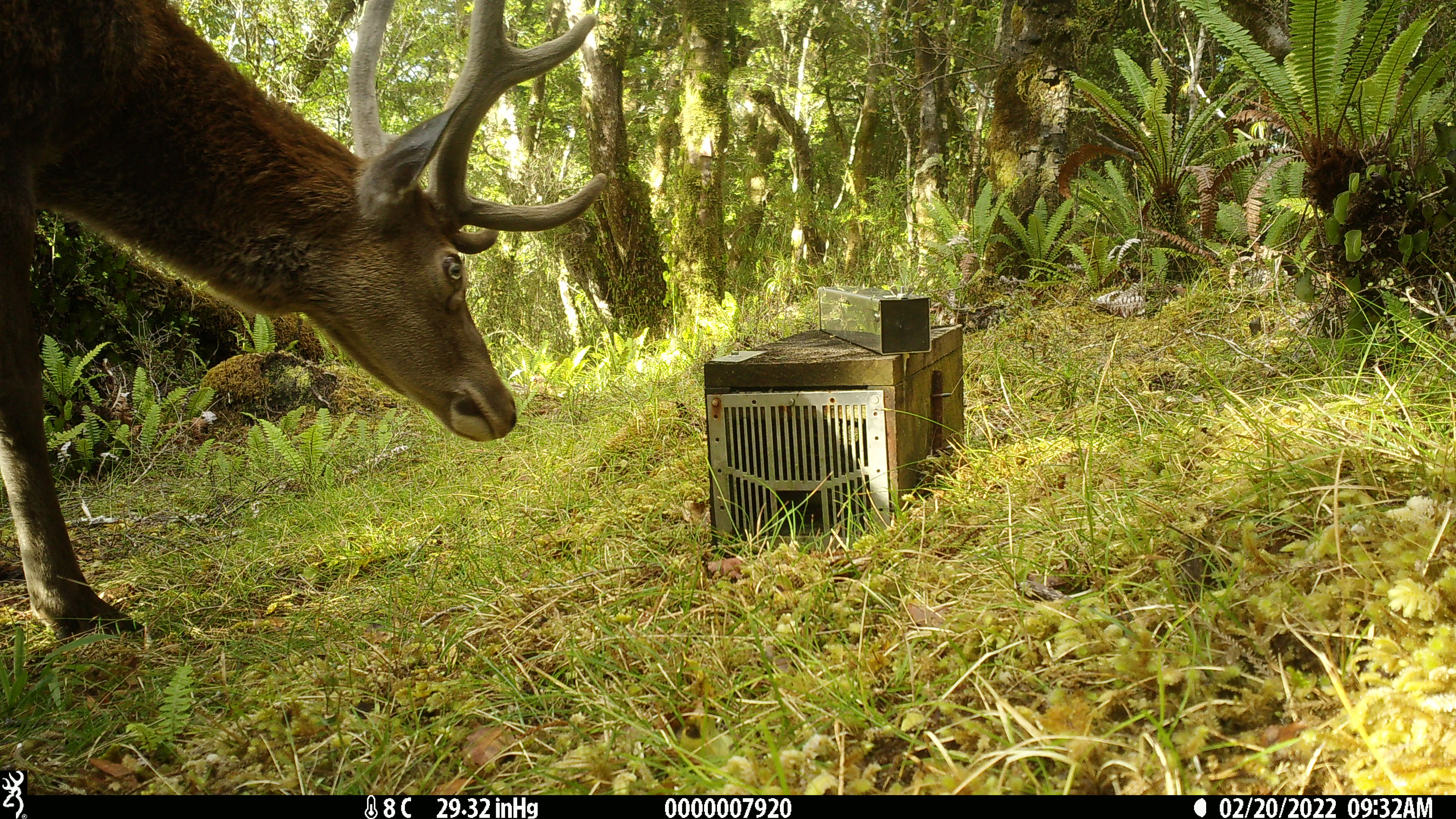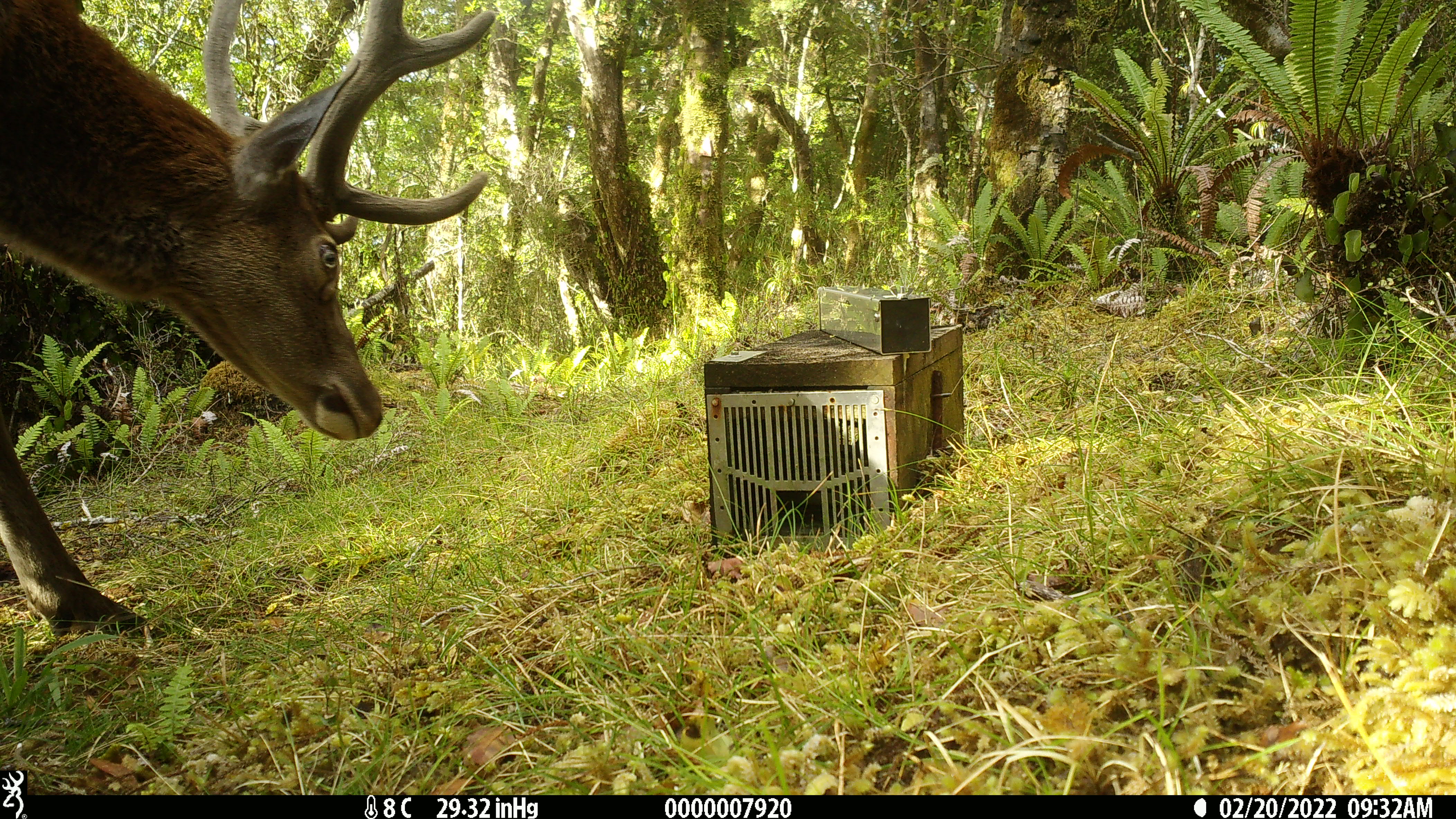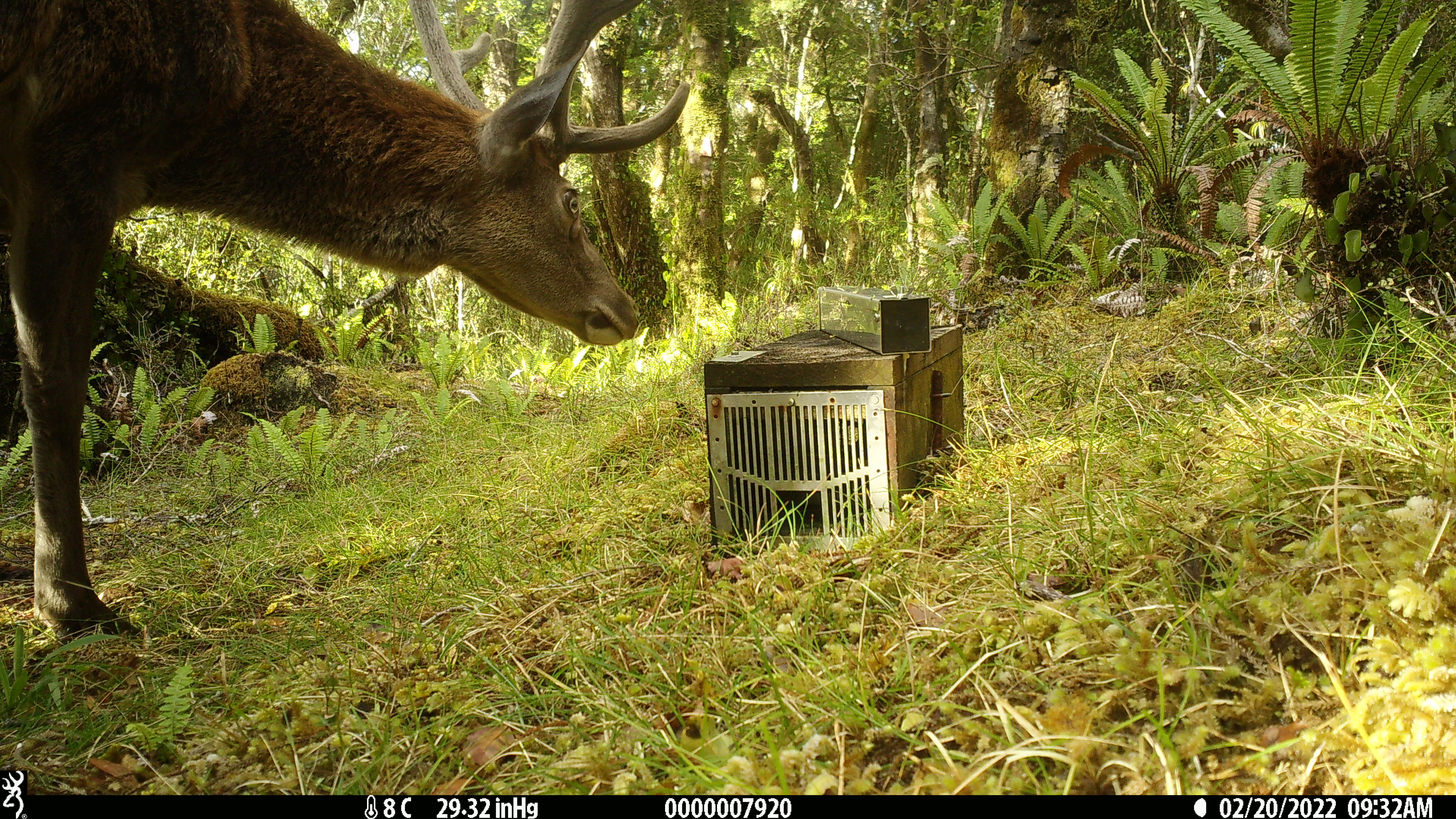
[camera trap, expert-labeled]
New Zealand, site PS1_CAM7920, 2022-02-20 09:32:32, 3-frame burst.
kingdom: Animalia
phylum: Chordata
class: Mammalia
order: Artiodactyla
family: Cervidae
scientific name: Cervidae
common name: deer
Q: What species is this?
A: Deer (Cervidae).